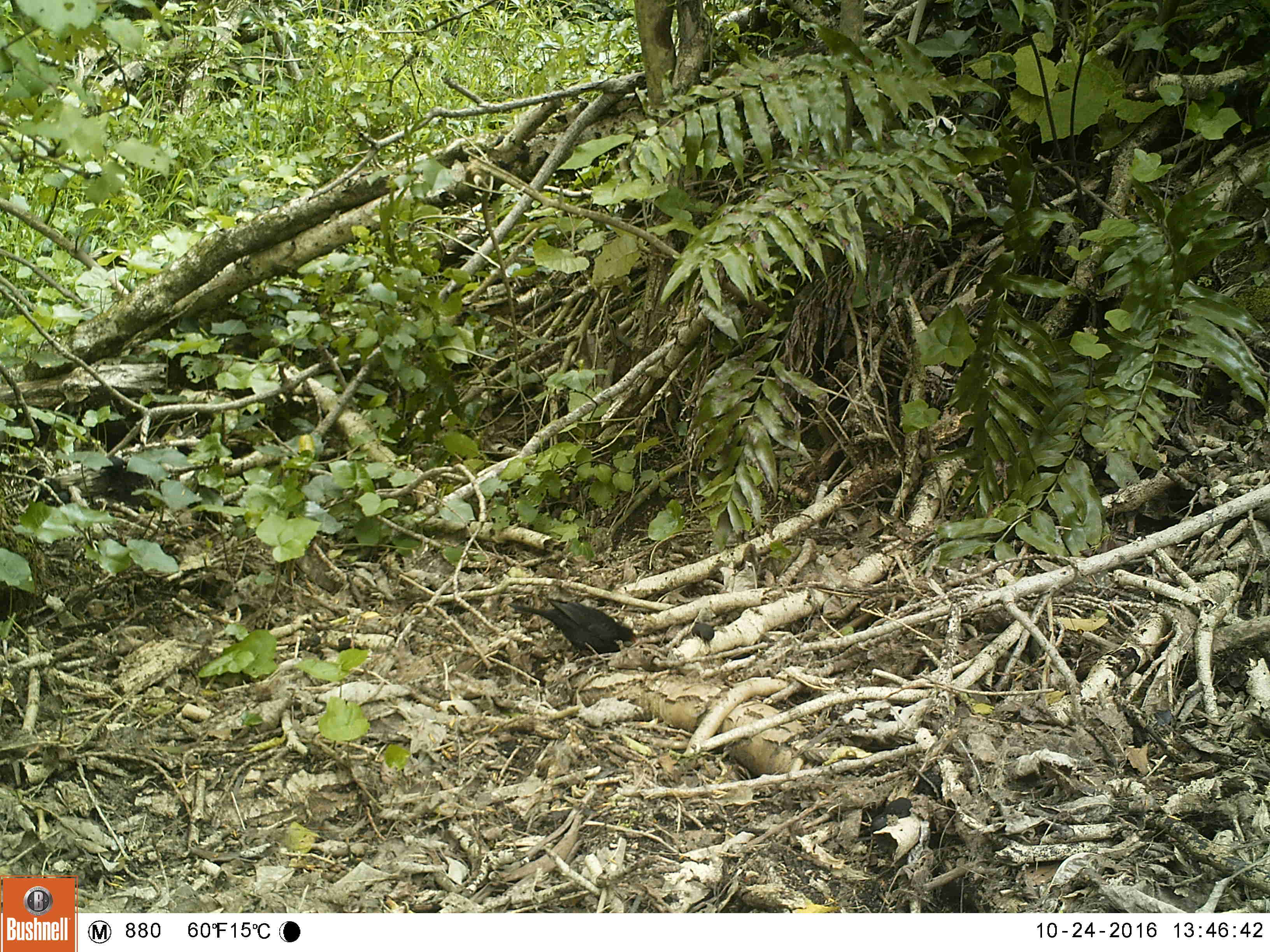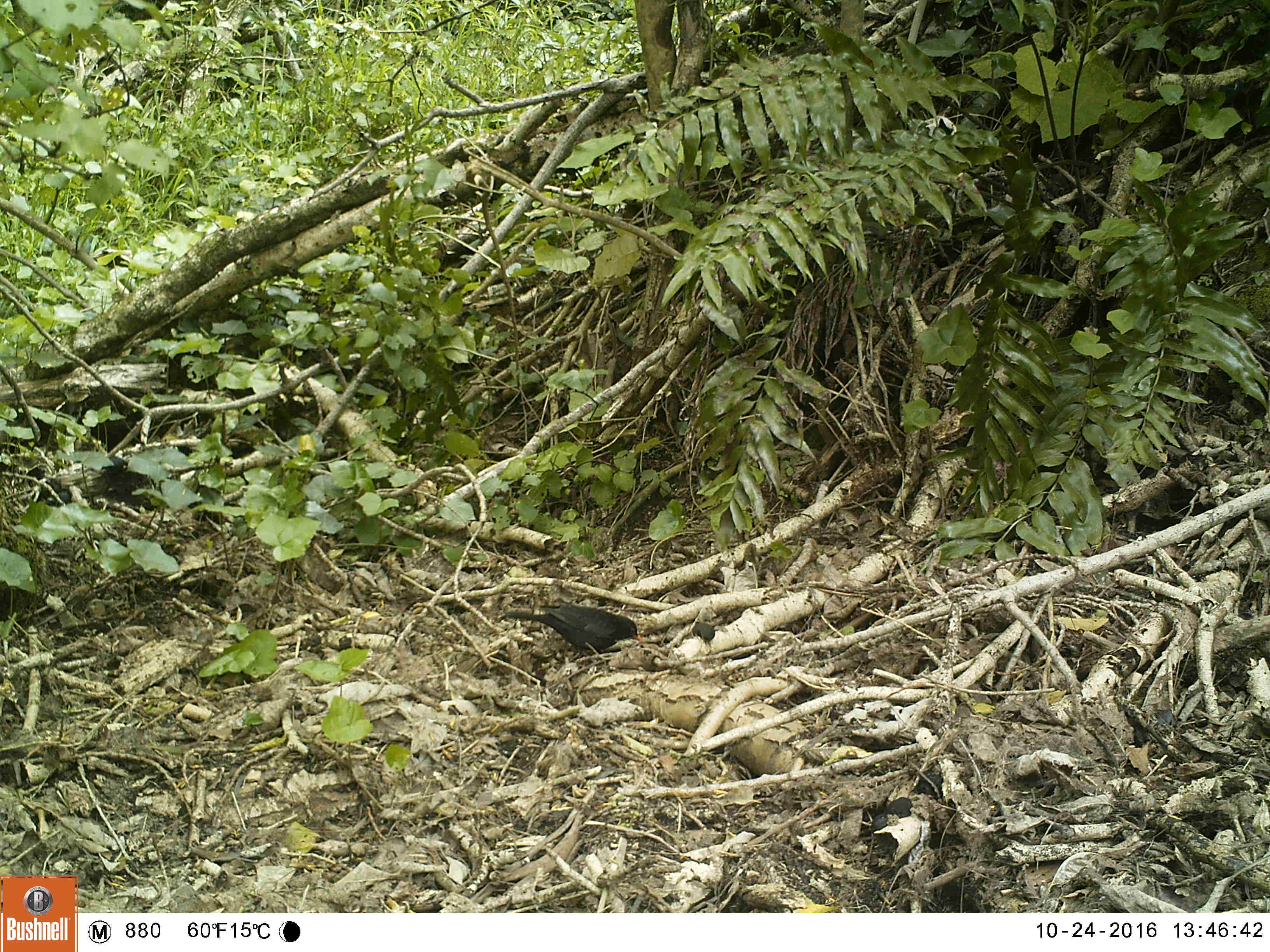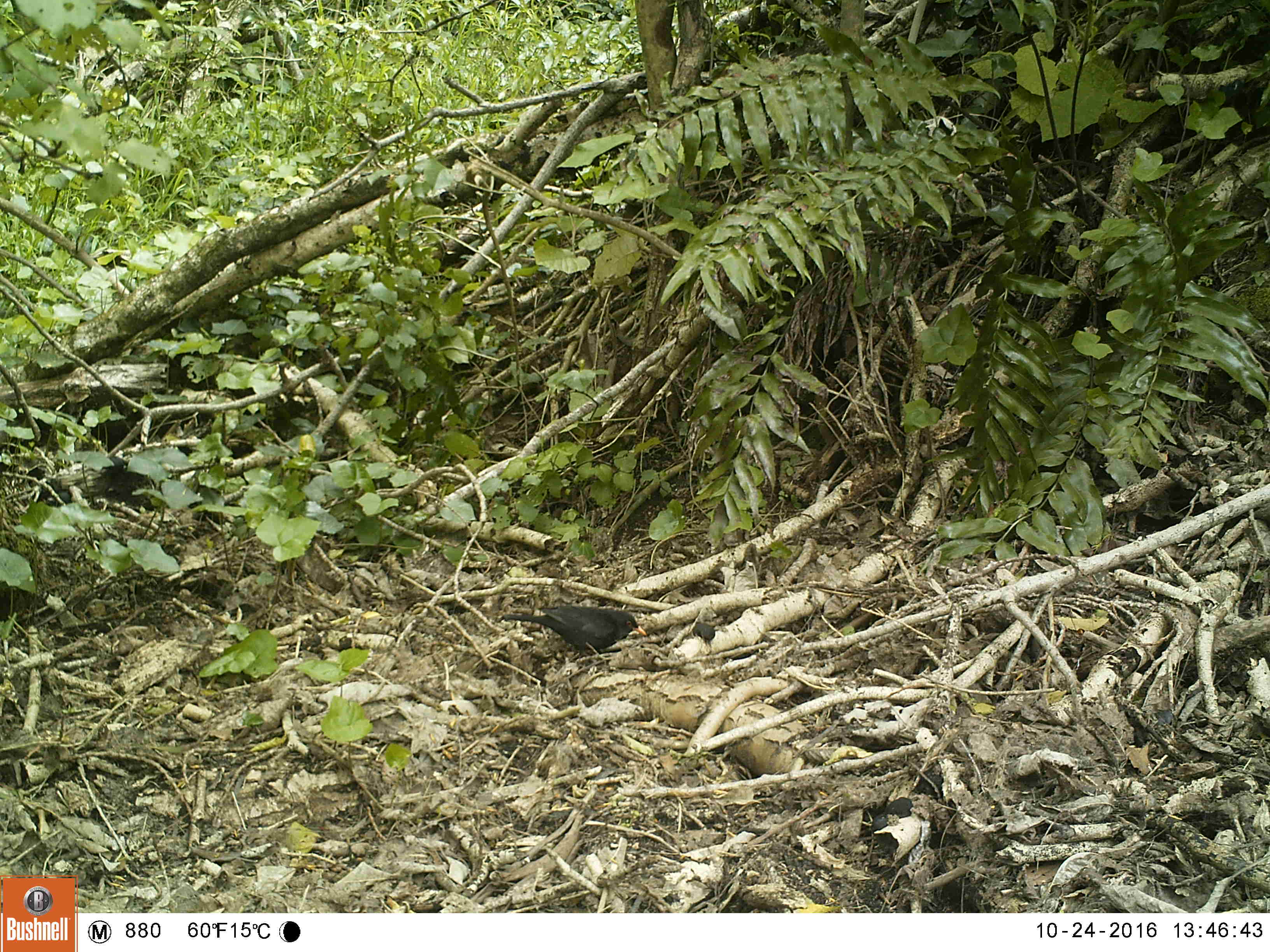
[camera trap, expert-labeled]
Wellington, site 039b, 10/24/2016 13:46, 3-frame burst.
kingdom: Animalia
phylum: Chordata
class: Aves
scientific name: Aves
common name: bird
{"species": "bird (Aves)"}